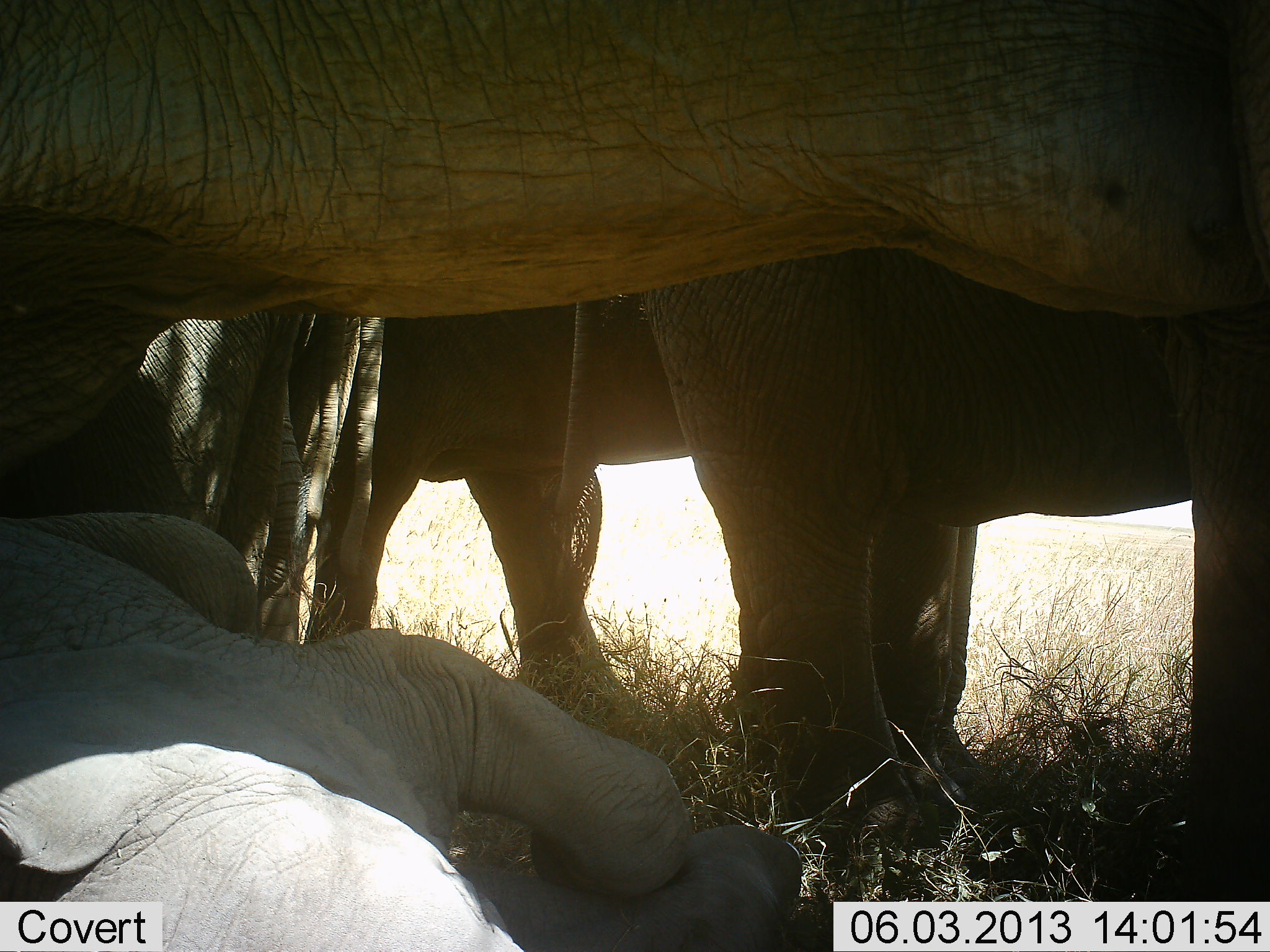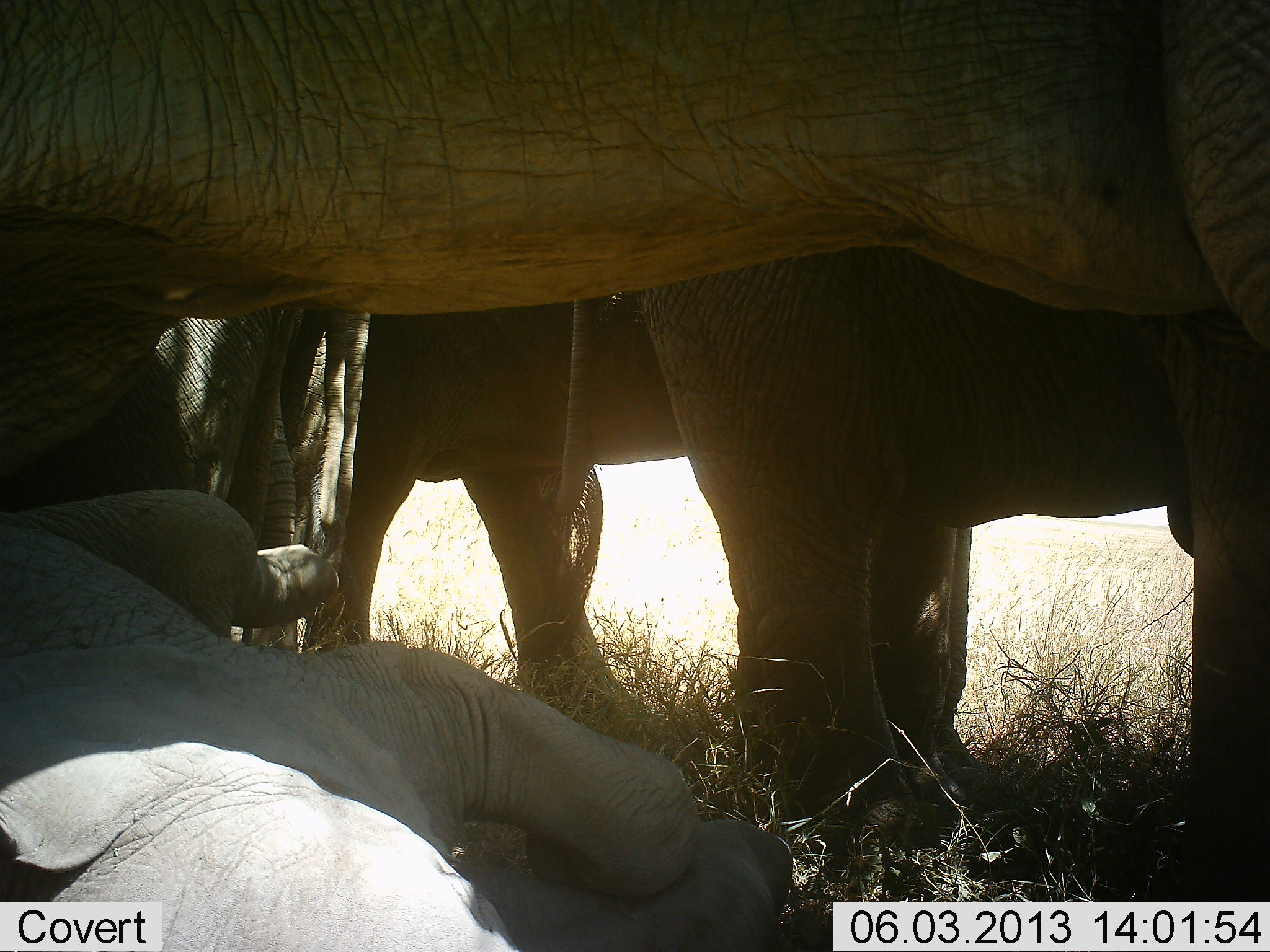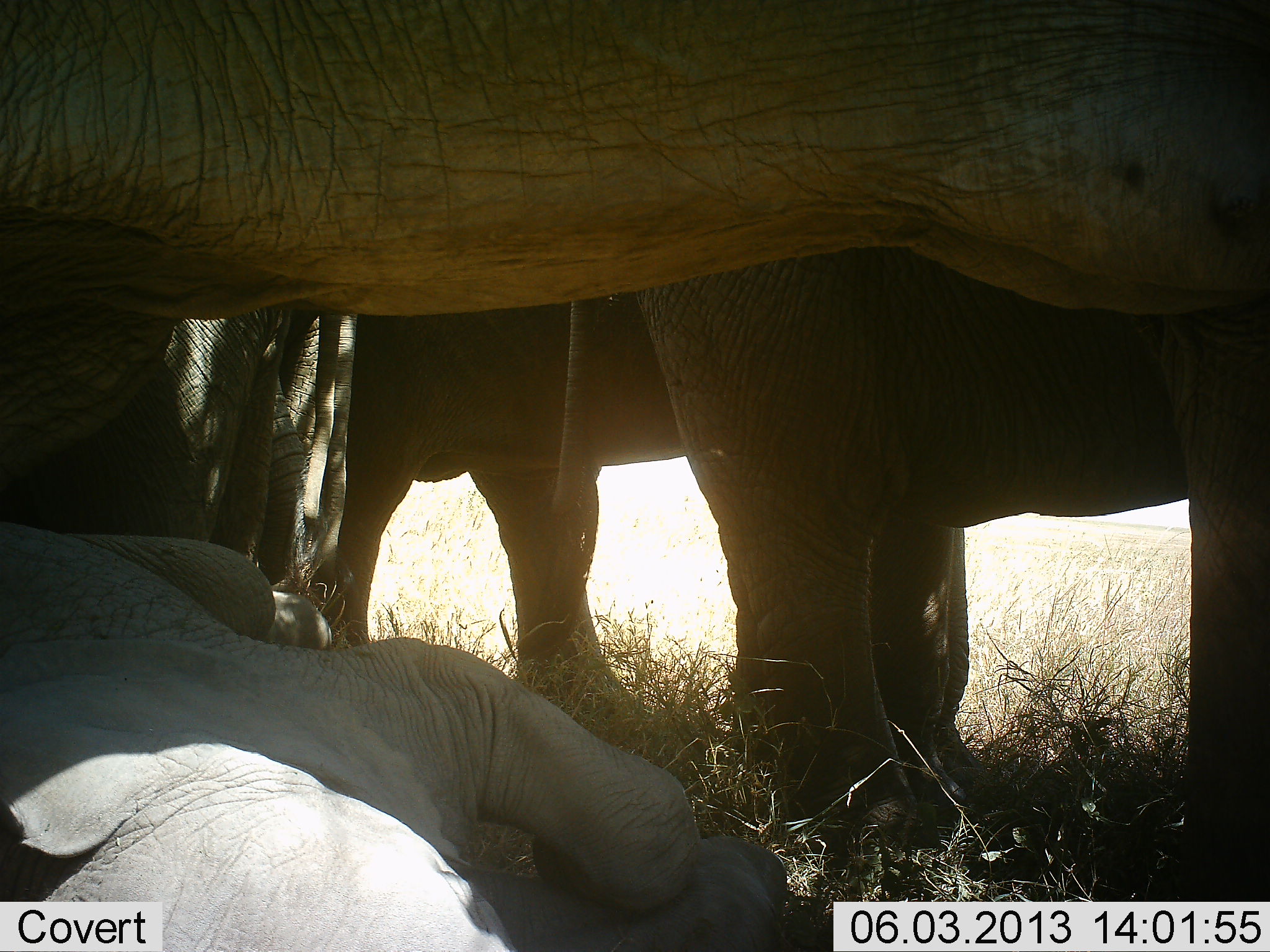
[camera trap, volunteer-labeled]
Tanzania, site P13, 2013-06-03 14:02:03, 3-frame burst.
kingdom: Animalia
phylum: Chordata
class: Mammalia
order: Proboscidea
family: Elephantidae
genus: Loxodonta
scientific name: Loxodonta africana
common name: african bush elephant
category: elephant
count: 4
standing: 71%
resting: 76%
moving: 12%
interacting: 9%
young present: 68%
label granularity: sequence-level